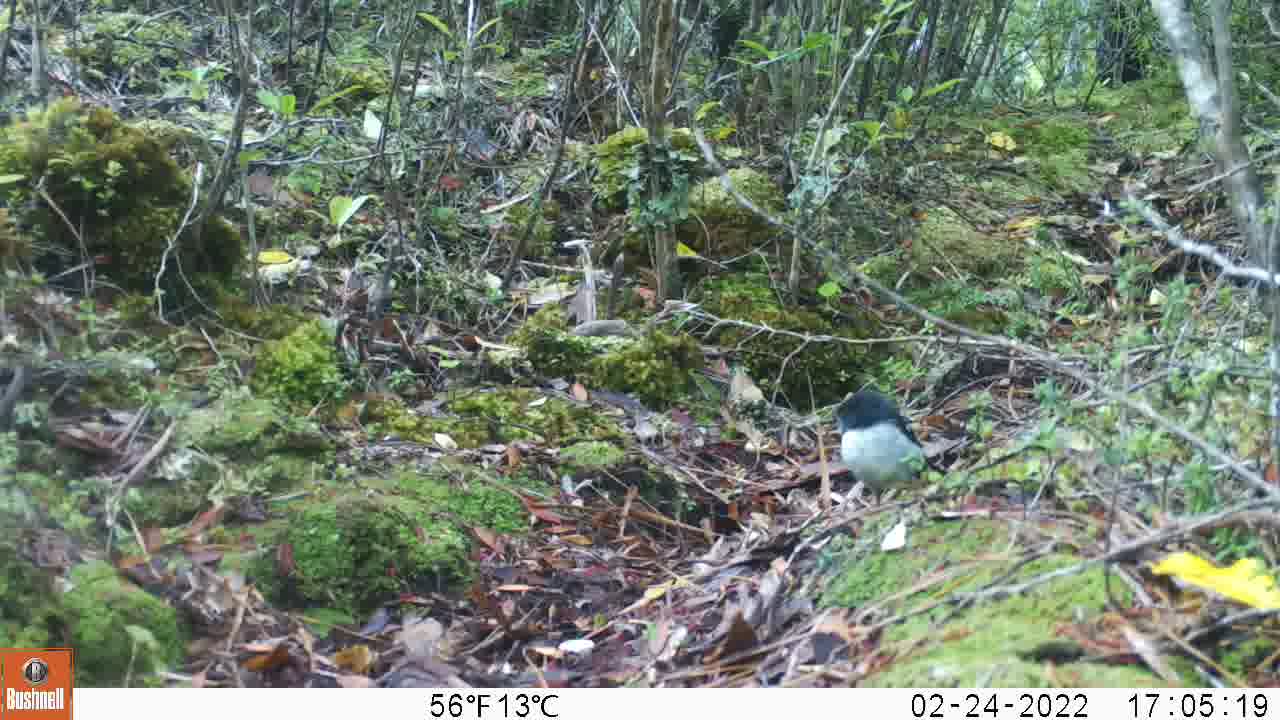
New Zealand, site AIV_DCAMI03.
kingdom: Animalia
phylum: Chordata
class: Aves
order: Passeriformes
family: Petroicidae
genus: Petroica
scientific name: Petroica macrocephala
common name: tomtit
Tomtit (Petroica macrocephala).